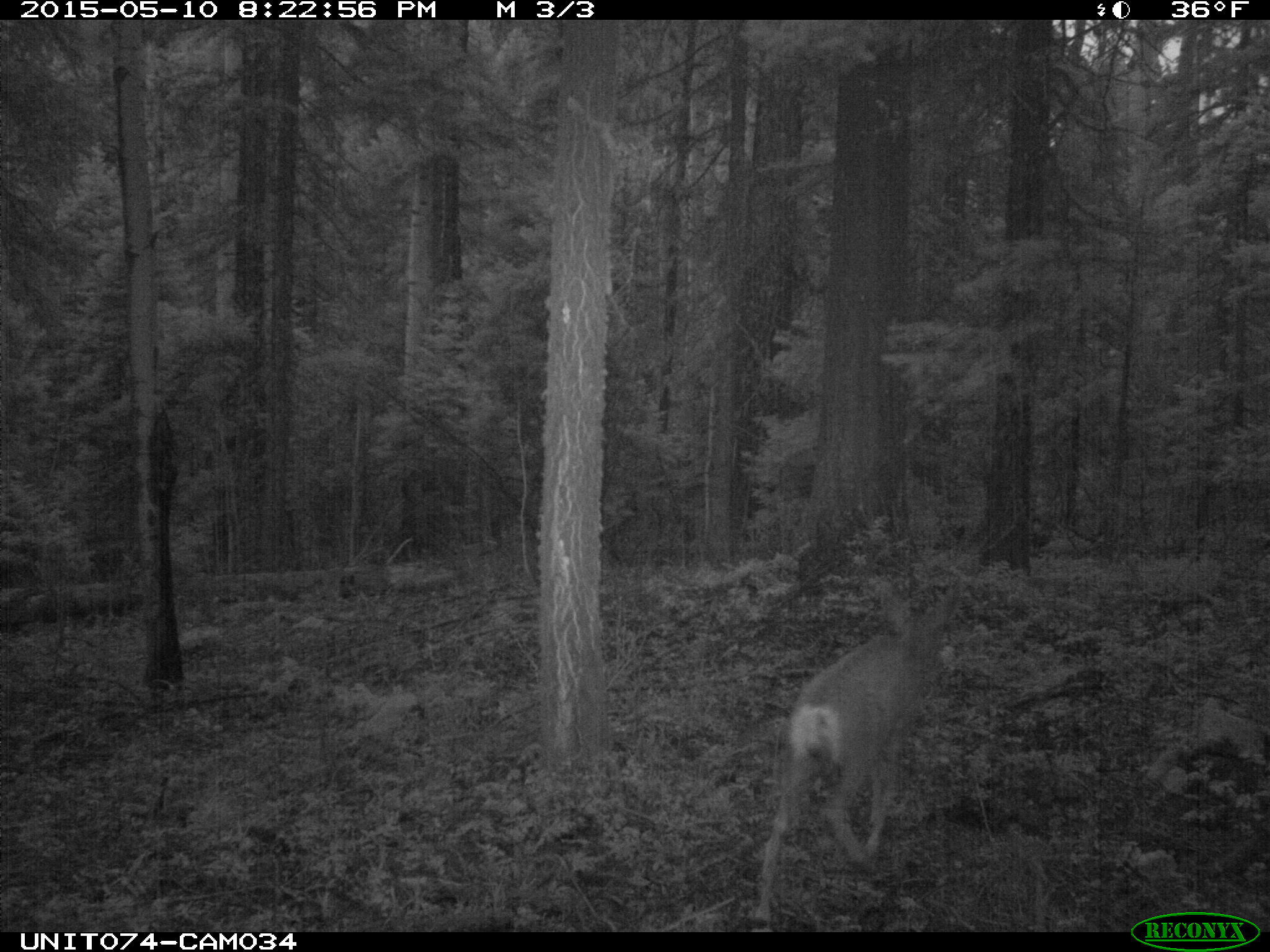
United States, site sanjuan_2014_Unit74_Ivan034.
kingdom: Animalia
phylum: Chordata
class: Mammalia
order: Artiodactyla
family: Cervidae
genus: Odocoileus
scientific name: Odocoileus hemionus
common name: mule deer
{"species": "Odocoileus hemionus (mule deer)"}